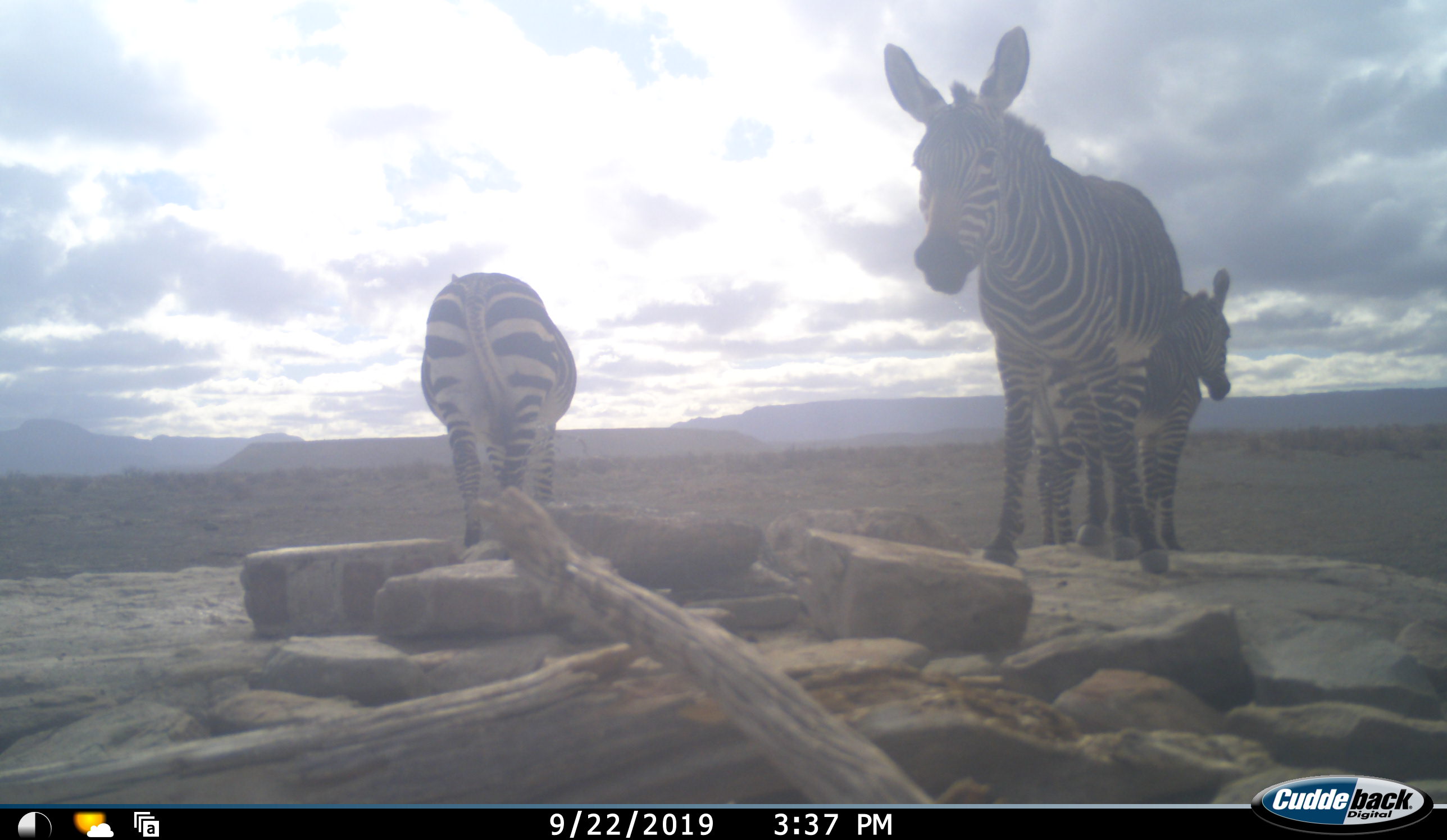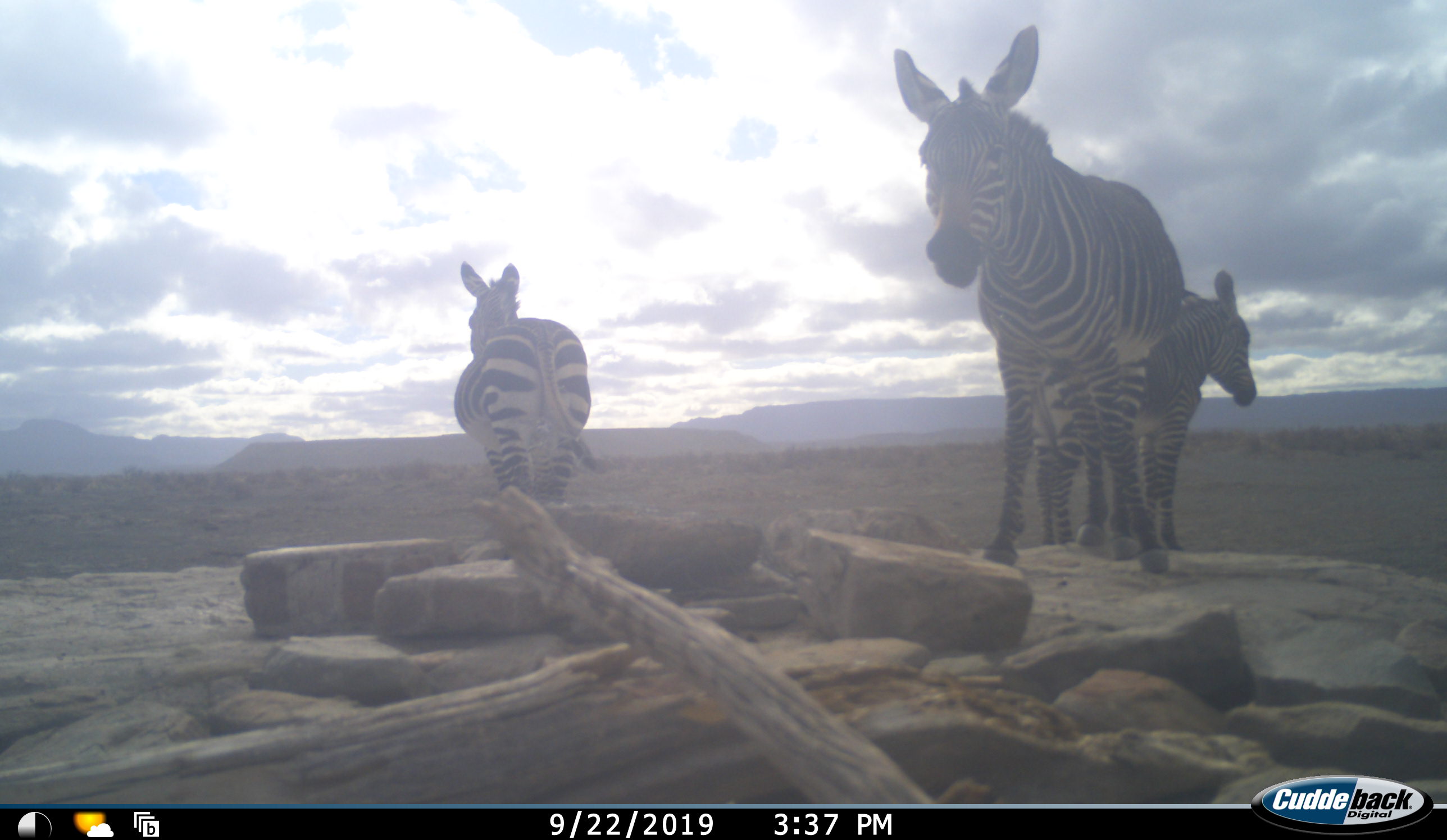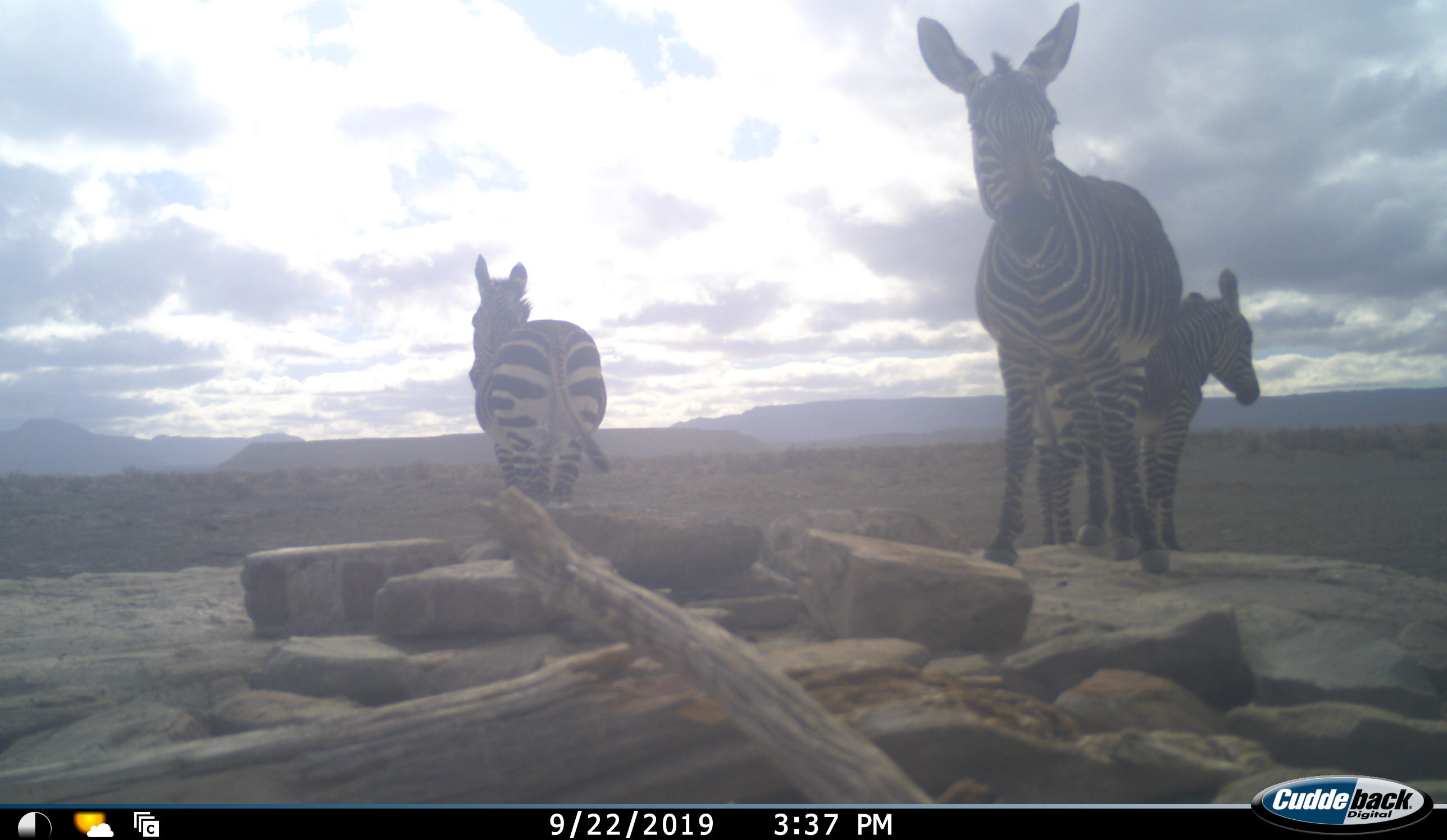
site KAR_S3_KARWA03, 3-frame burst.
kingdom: Animalia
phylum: Chordata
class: Mammalia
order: Perissodactyla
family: Equidae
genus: Equus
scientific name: Equus zebra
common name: mountain zebra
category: zebramountain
Zebramountain (mountain zebra) (Equus zebra), count 3. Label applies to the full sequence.